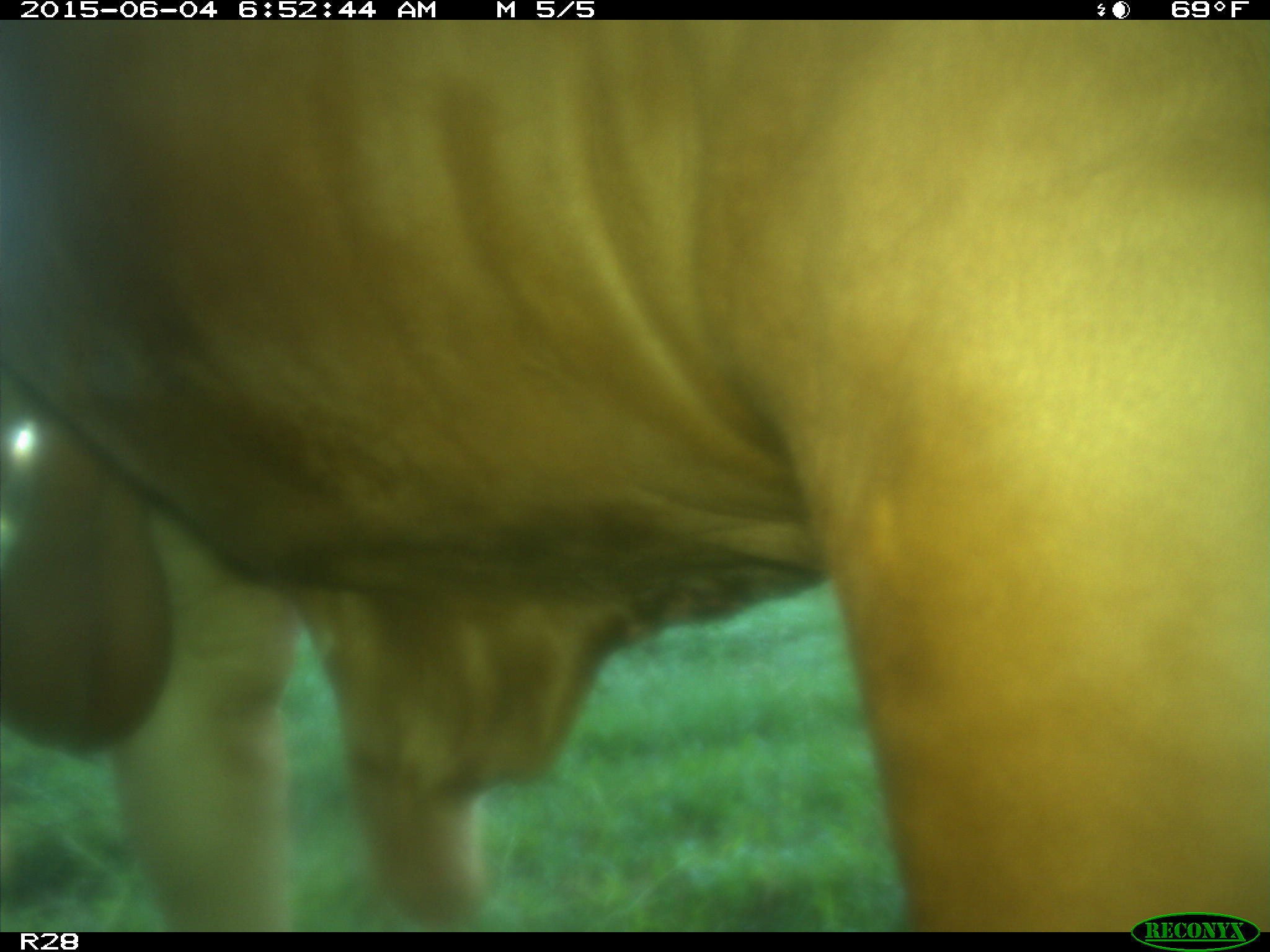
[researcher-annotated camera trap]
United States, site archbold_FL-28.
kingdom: Animalia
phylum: Chordata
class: Mammalia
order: Artiodactyla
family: Bovidae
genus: Bos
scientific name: Bos taurus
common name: domestic cow